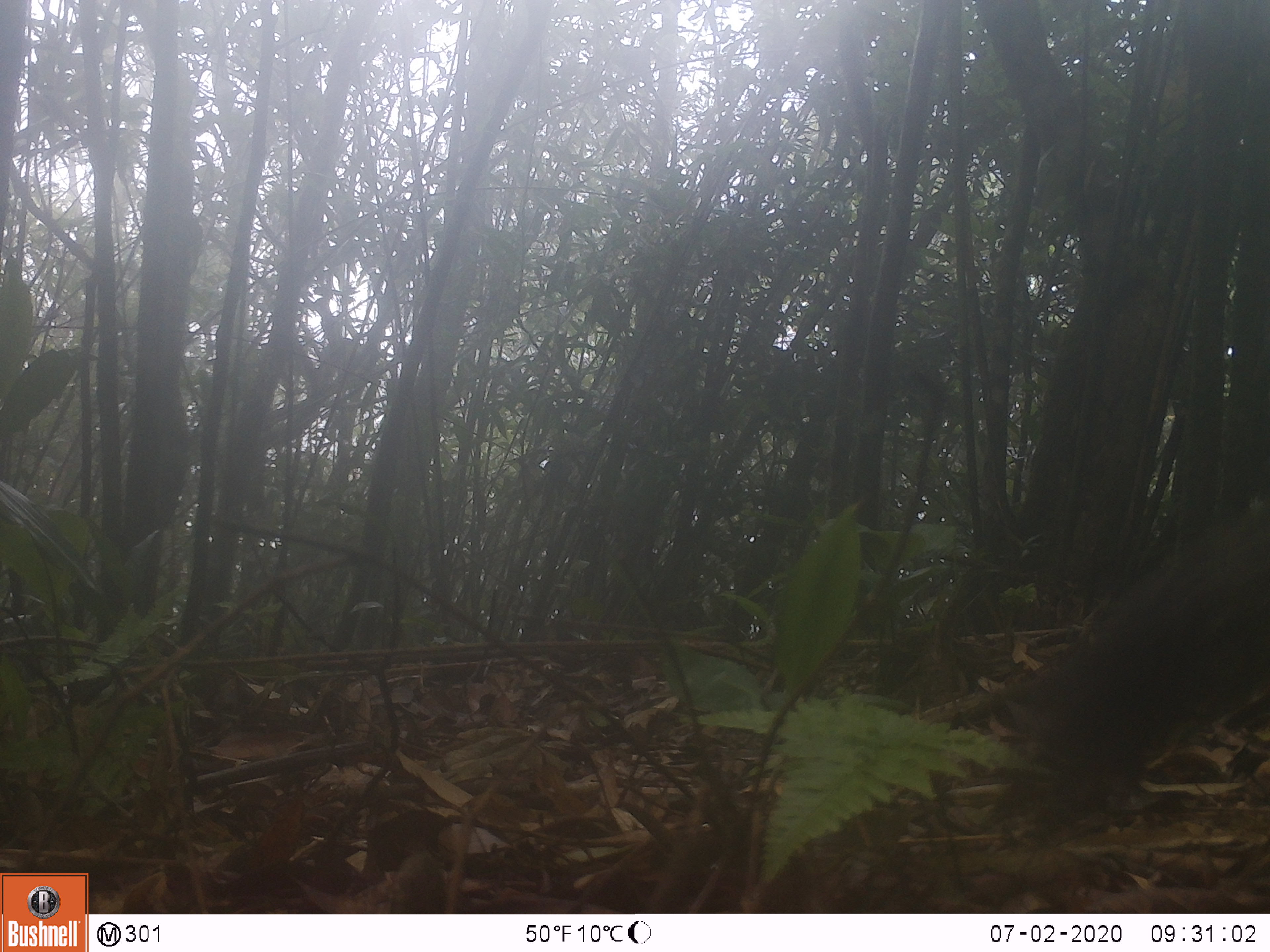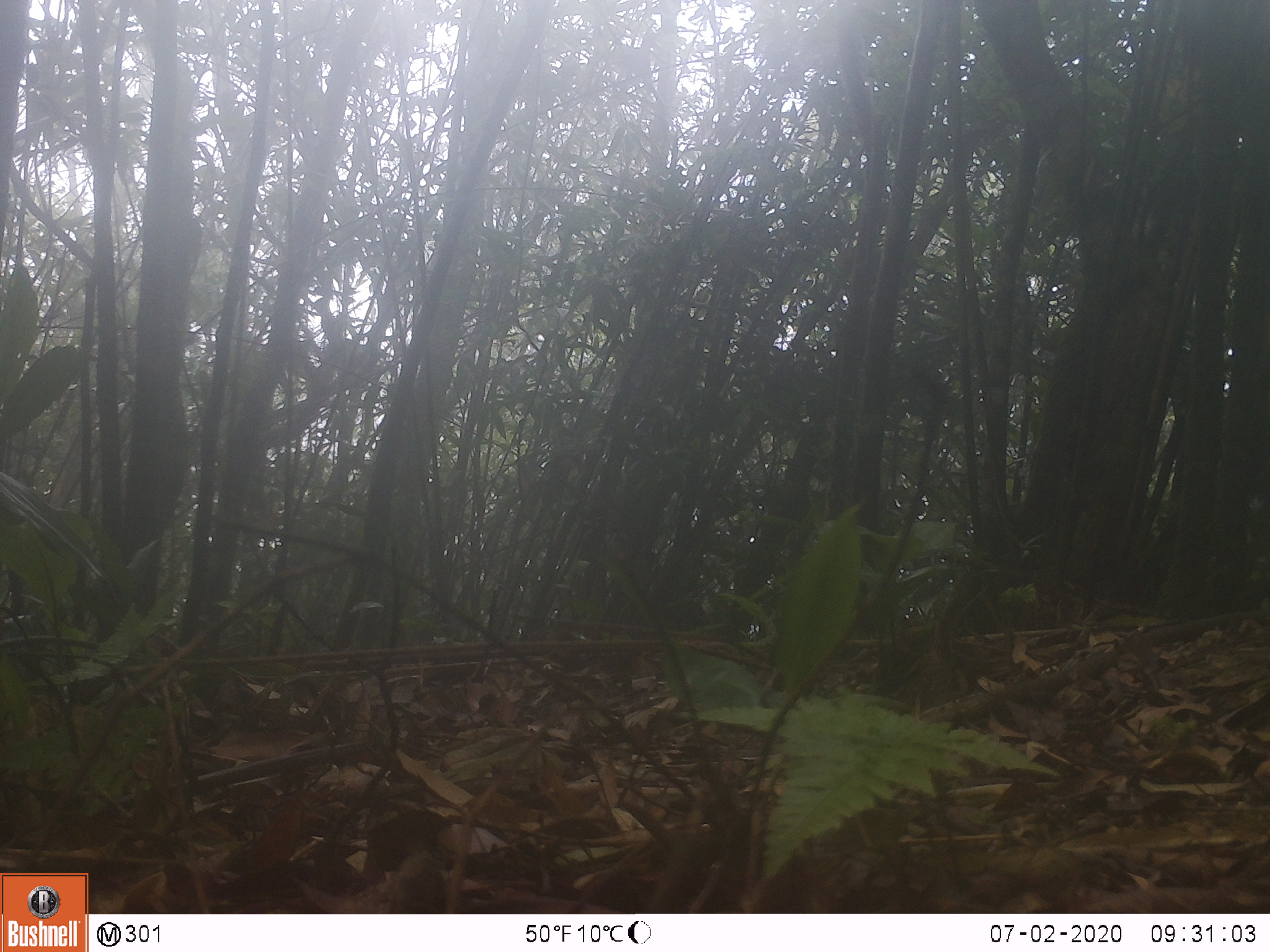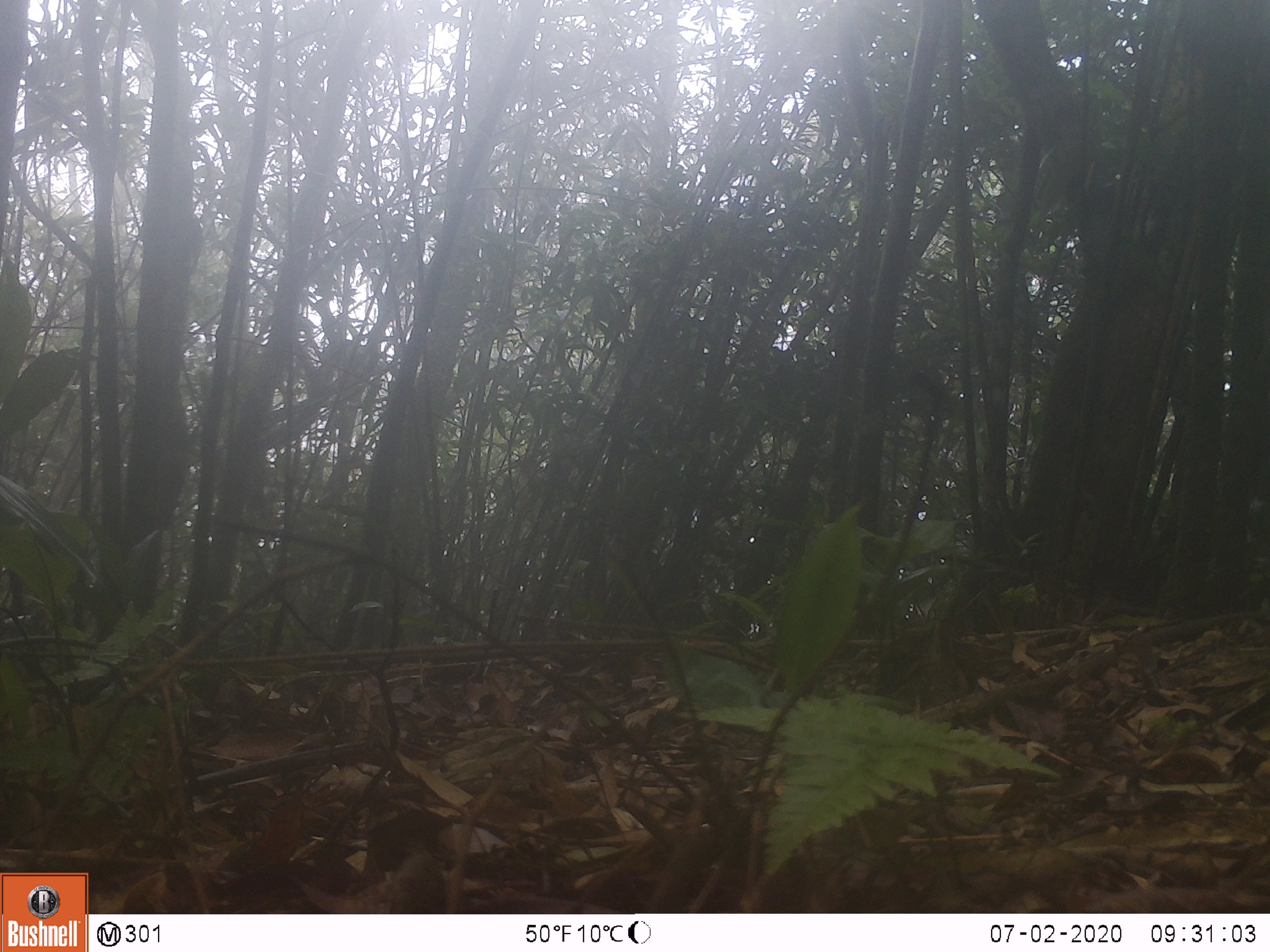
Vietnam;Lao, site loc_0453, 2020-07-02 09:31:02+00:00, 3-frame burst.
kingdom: Animalia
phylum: Chordata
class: Mammalia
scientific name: Mammalia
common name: mammal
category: unidentified small mammal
Unidentified small mammal (mammal) (Mammalia). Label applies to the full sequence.